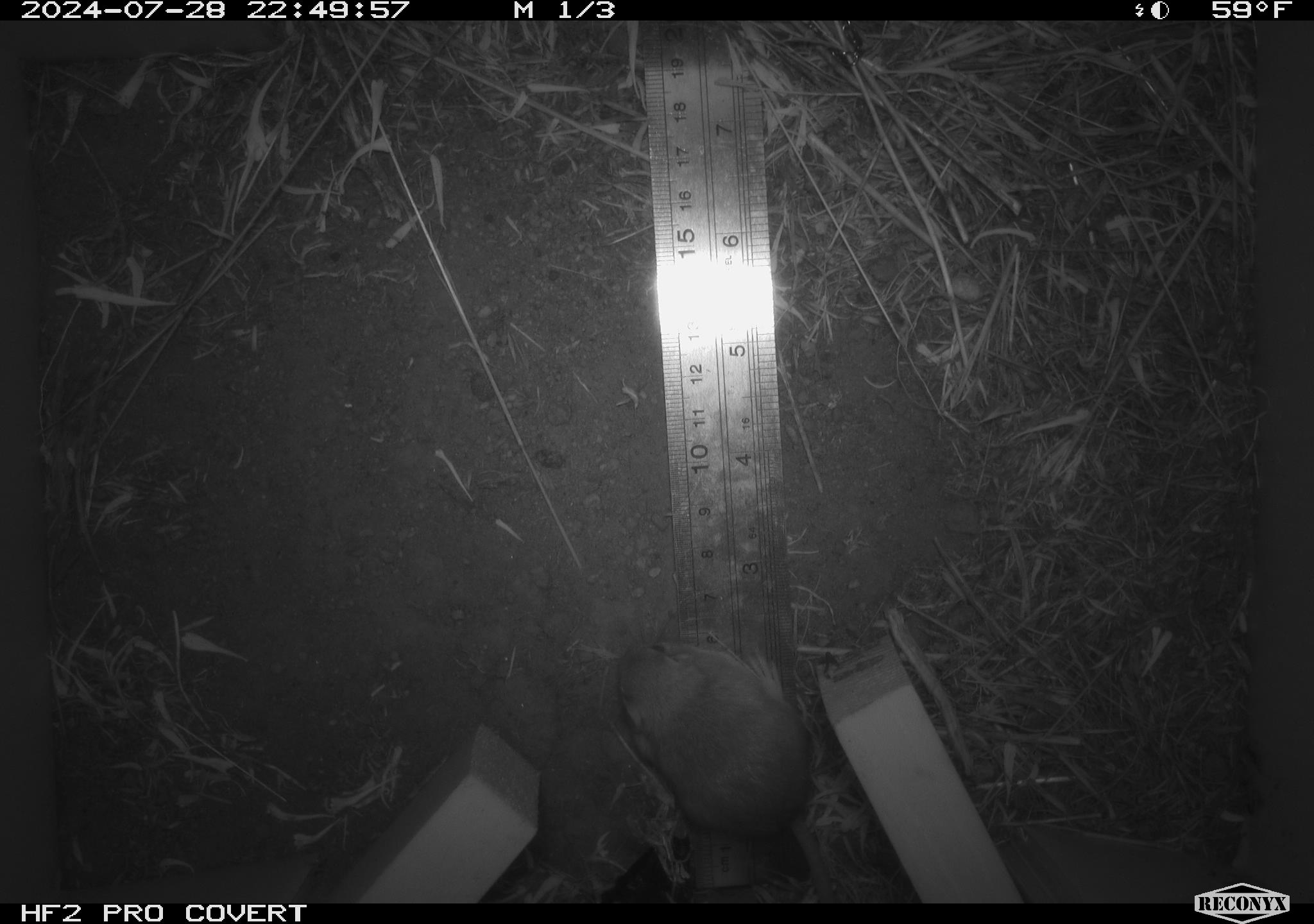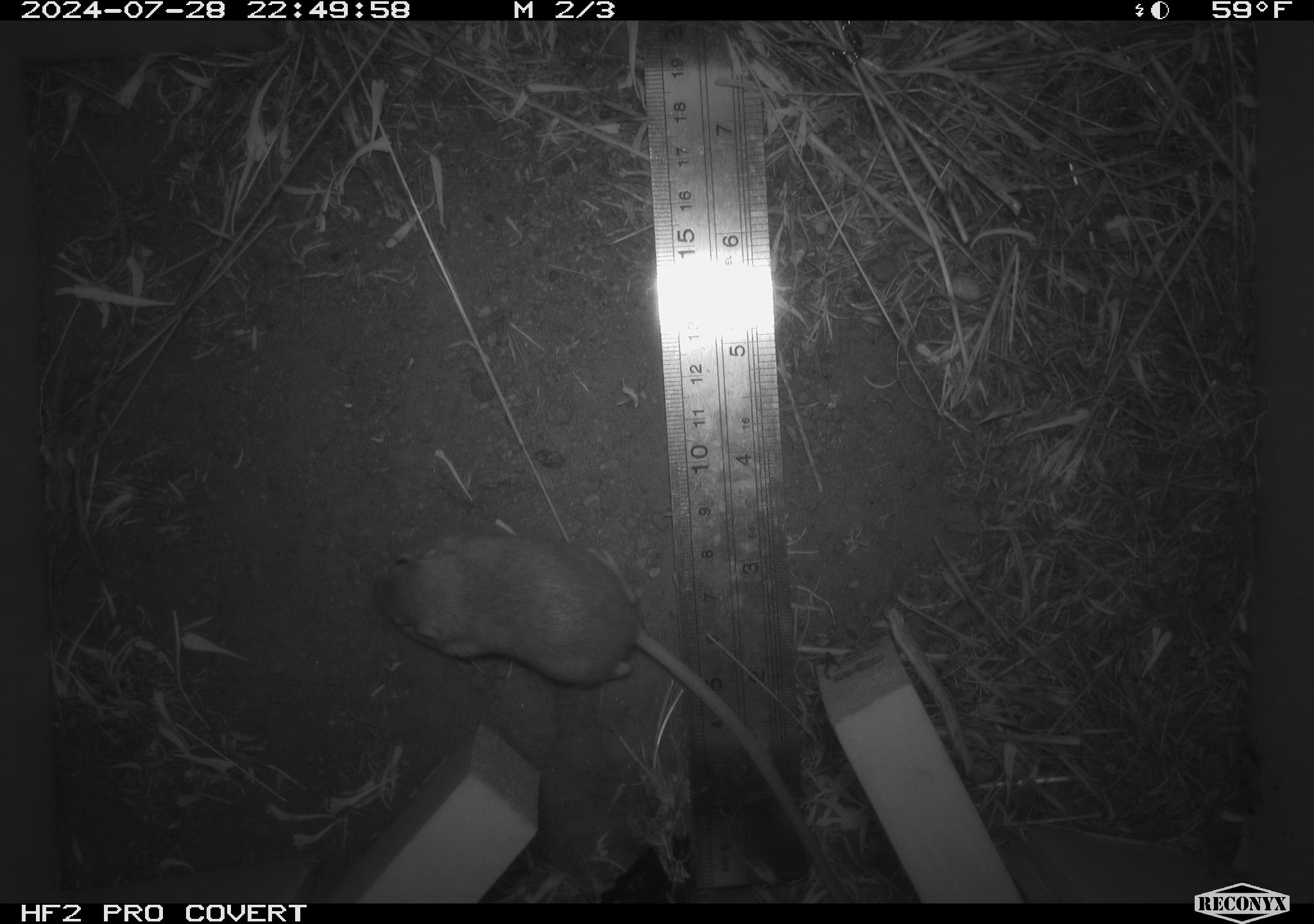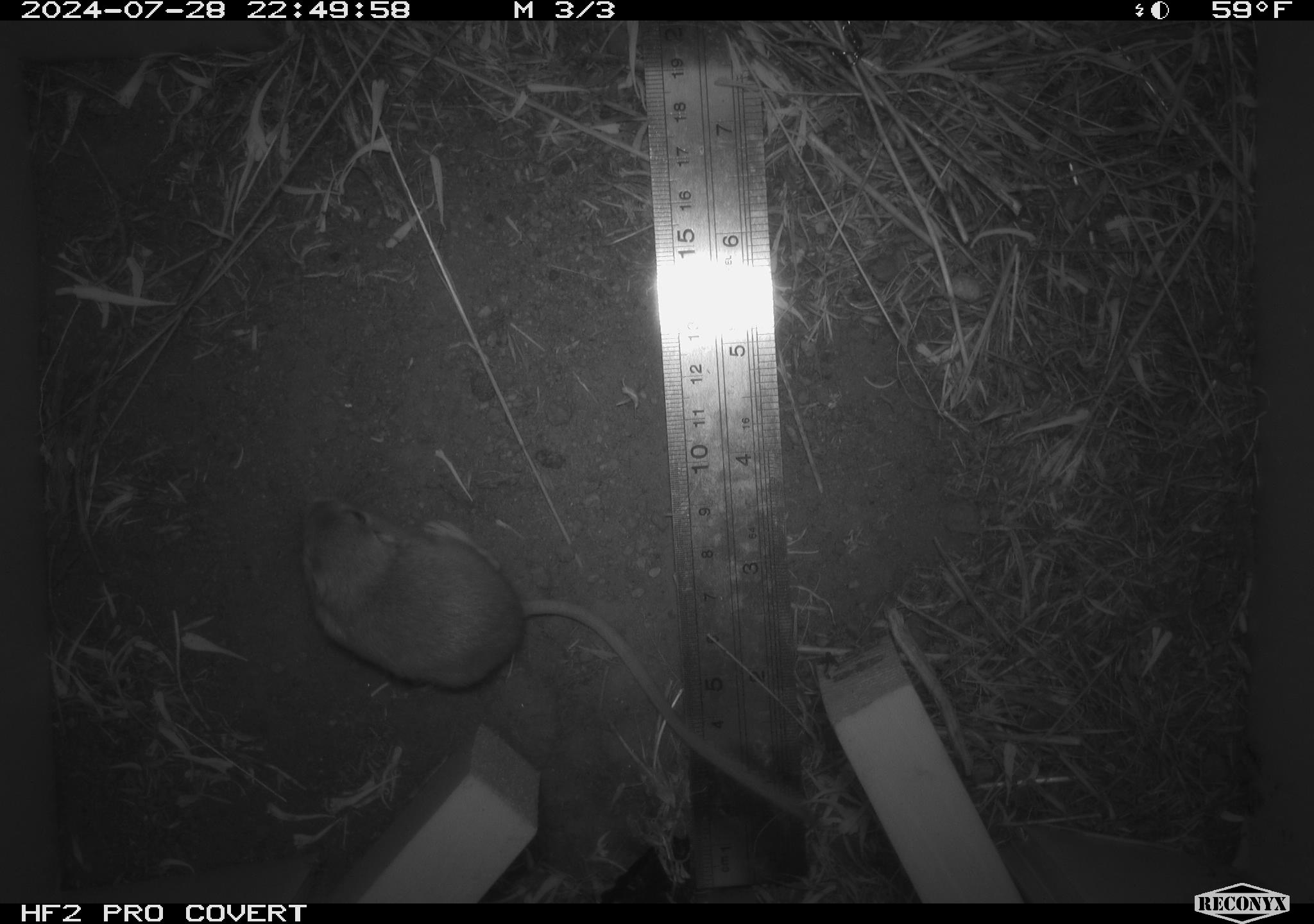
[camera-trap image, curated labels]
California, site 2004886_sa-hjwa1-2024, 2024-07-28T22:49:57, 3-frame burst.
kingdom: Animalia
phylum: Chordata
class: Mammalia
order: Rodentia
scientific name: Rodentia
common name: rodent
Rodent (Rodentia).